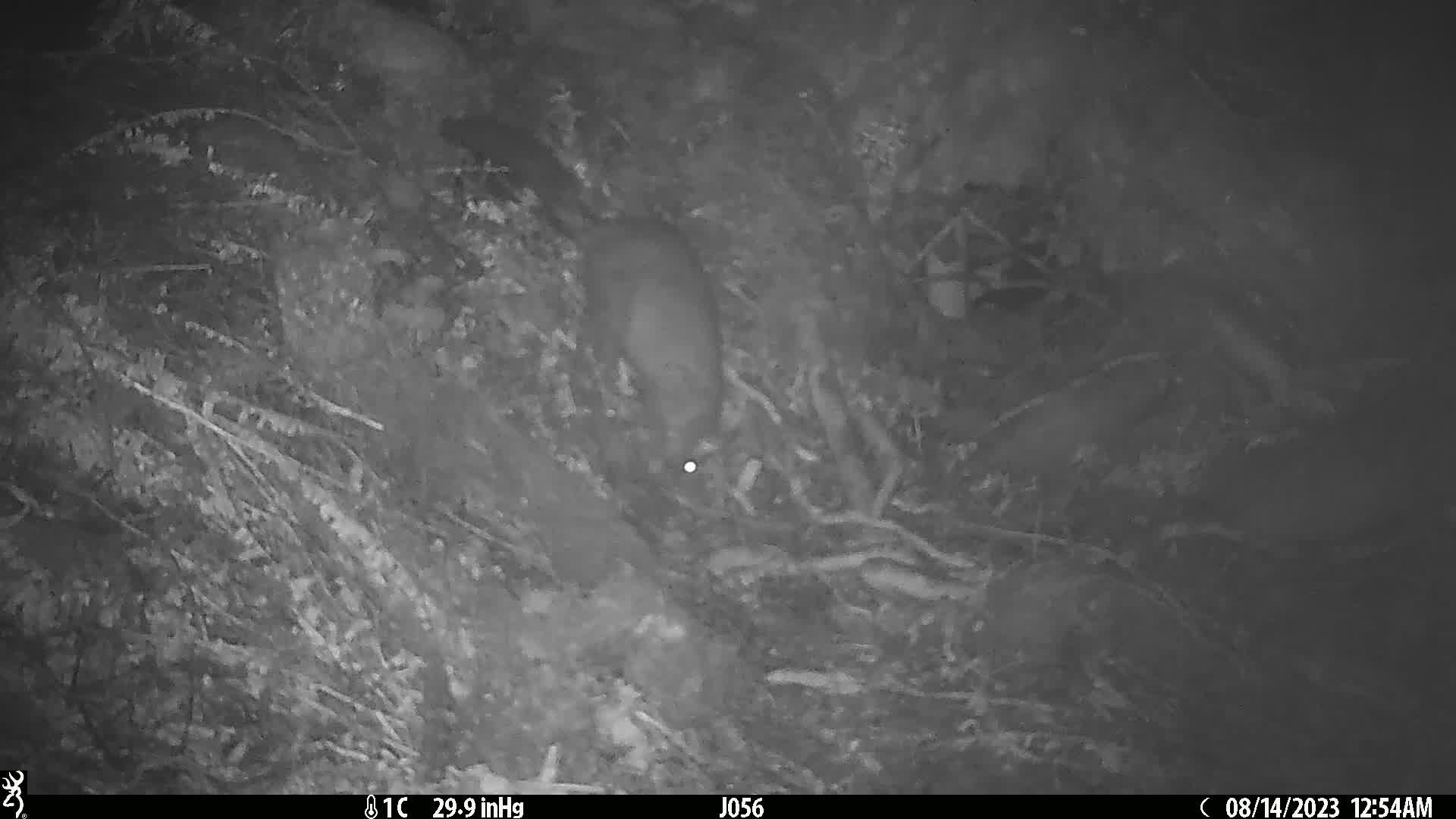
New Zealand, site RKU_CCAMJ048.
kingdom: Animalia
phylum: Chordata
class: Mammalia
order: Diprotodontia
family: Phalangeridae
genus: Trichosurus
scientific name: Trichosurus vulpecula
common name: common brushtail possum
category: possum